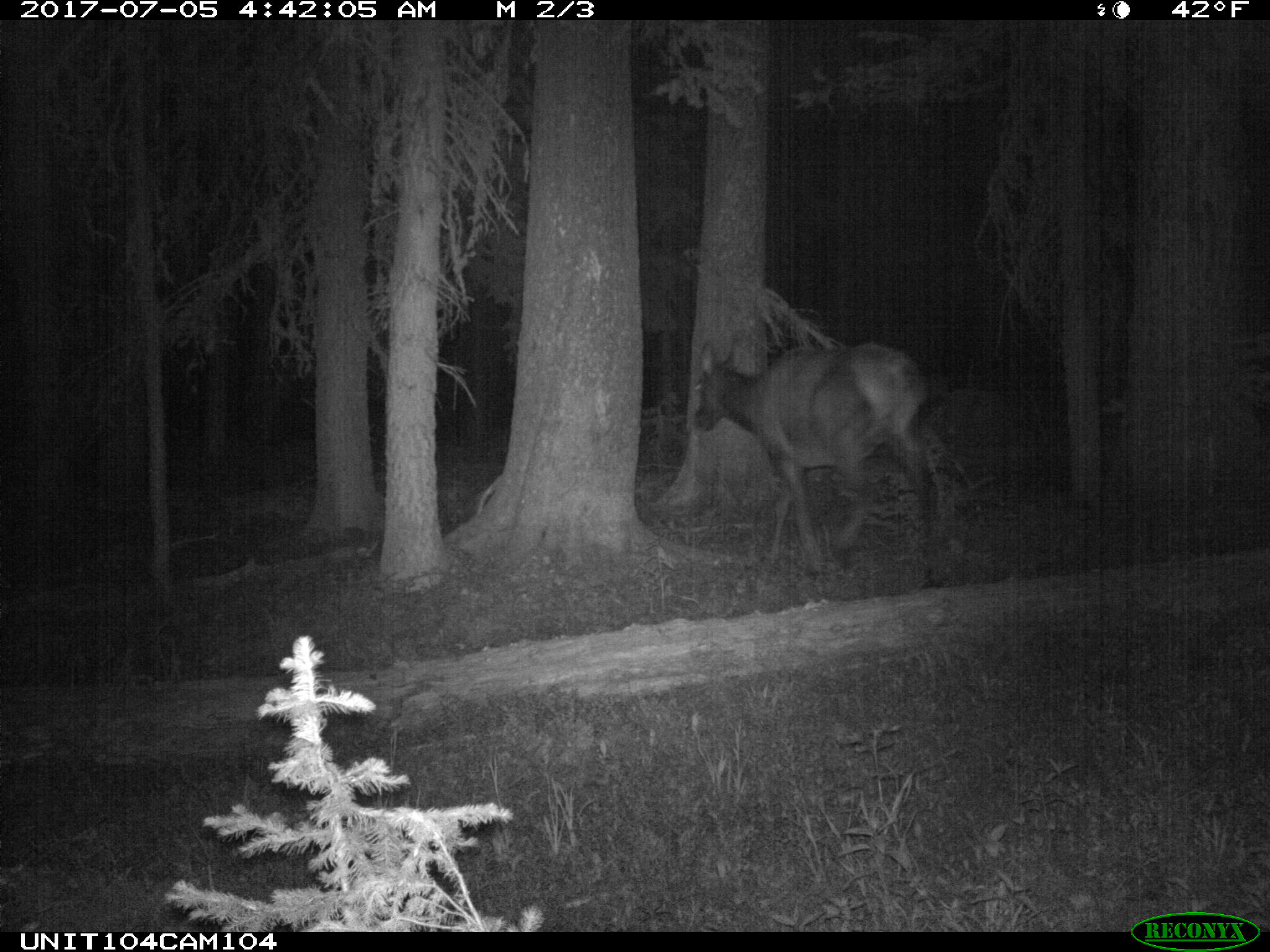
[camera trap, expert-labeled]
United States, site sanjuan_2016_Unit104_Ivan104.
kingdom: Animalia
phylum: Chordata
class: Mammalia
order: Artiodactyla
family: Cervidae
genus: Cervus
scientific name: Cervus elaphus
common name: red deer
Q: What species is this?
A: Cervus elaphus (red deer).